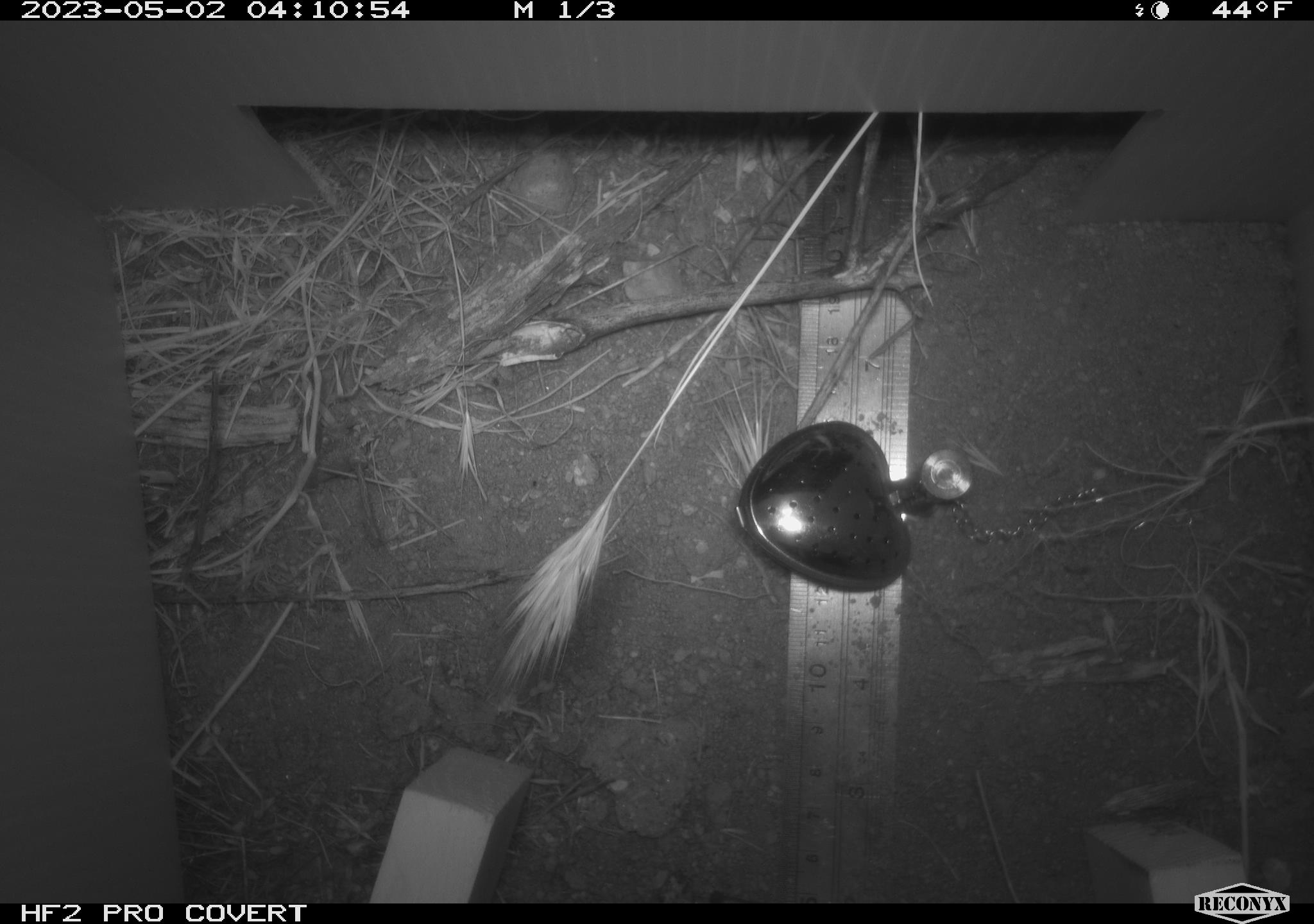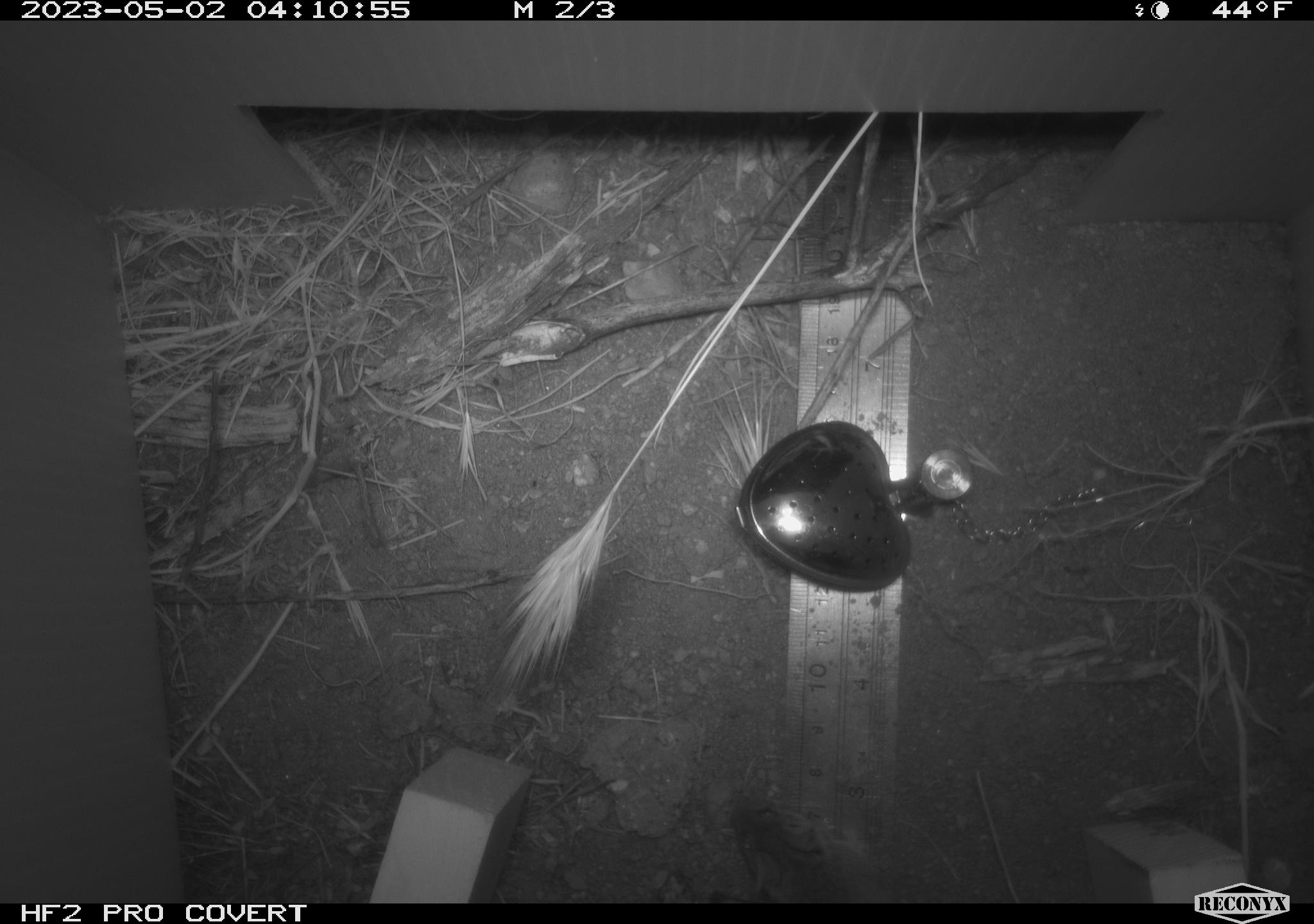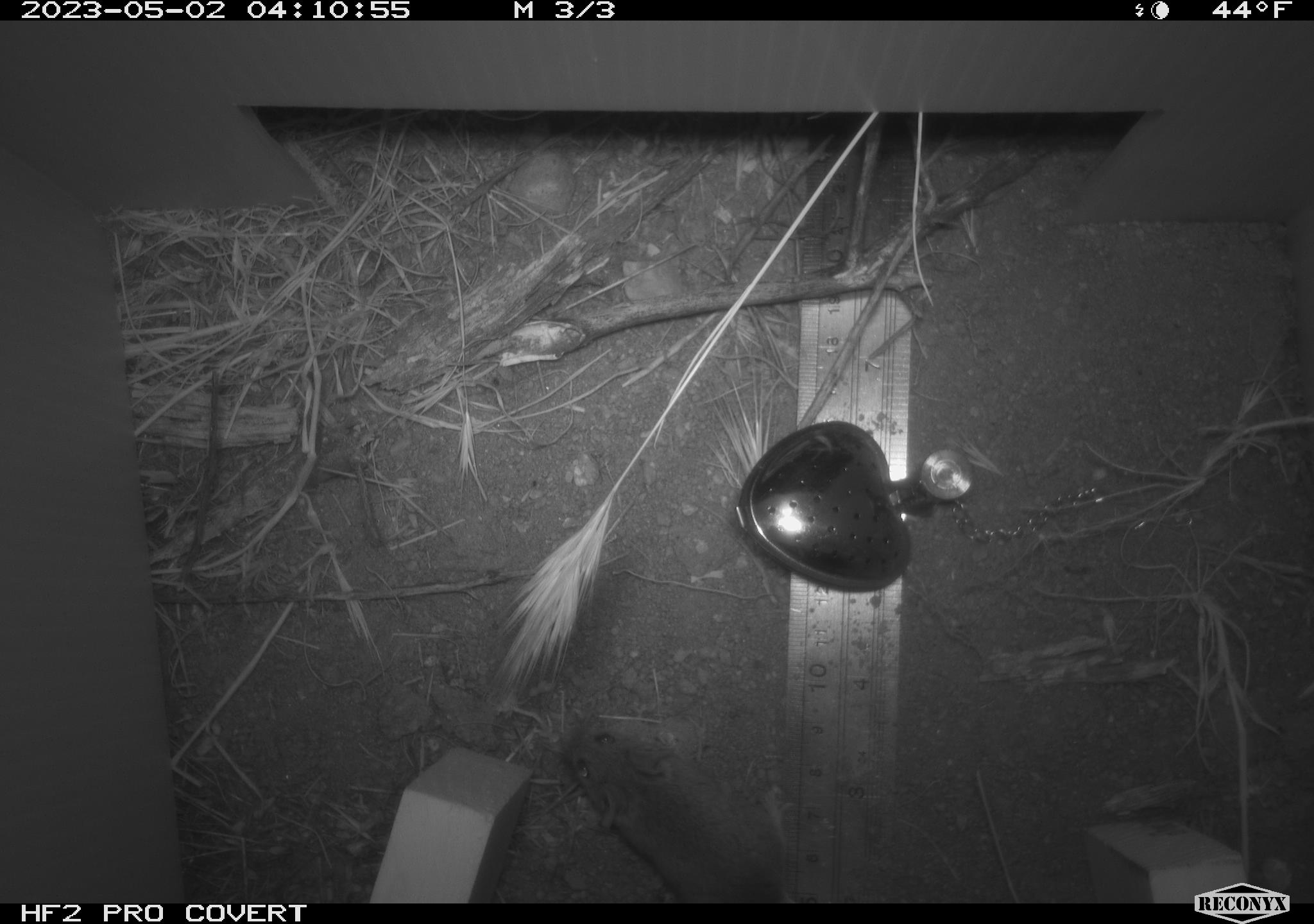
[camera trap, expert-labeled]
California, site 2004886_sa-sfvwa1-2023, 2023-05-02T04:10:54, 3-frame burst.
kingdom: Animalia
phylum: Chordata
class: Mammalia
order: Rodentia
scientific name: Rodentia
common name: mouse species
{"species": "mouse species (Rodentia)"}